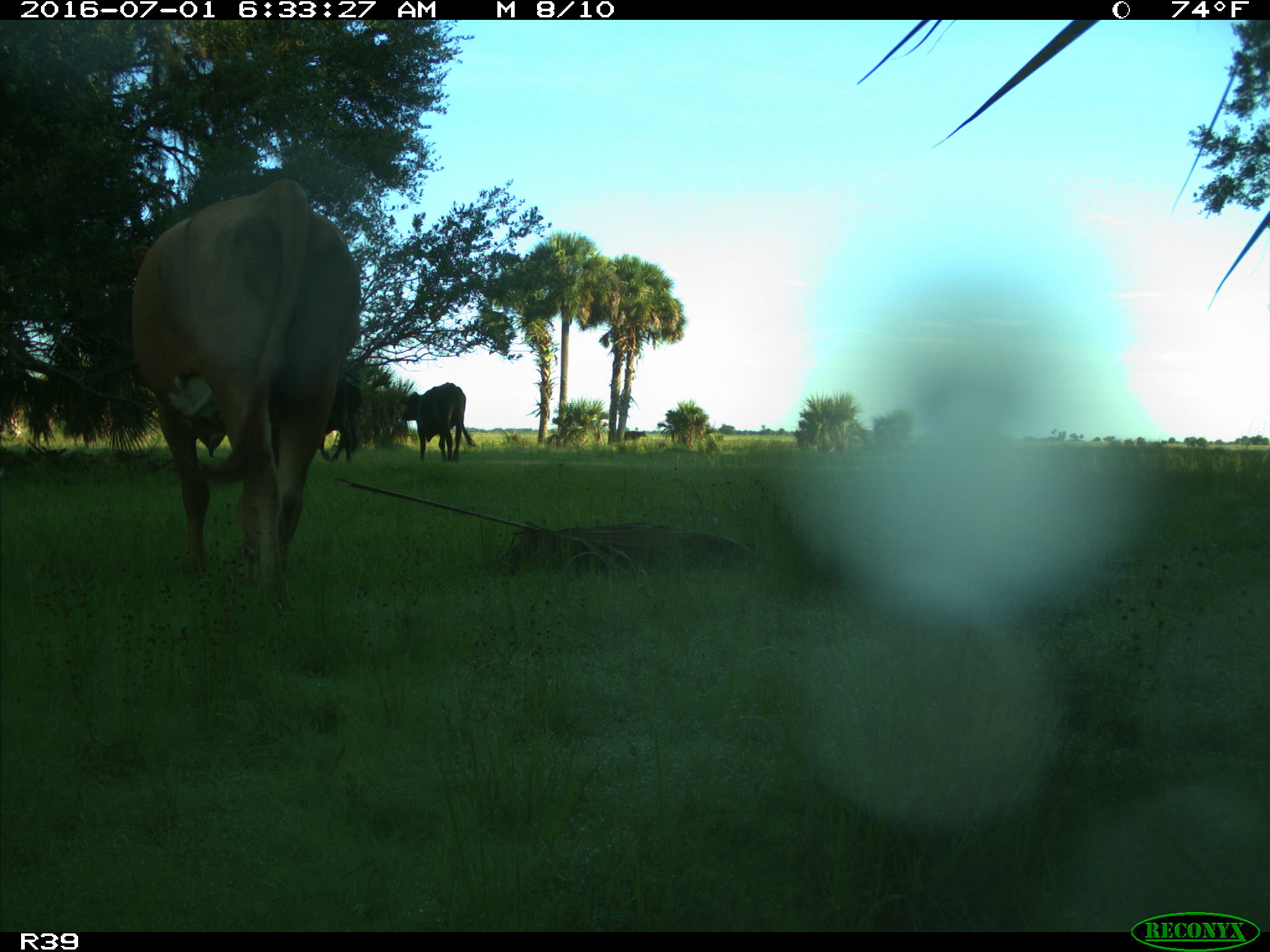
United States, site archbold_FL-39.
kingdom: Animalia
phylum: Chordata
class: Mammalia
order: Artiodactyla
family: Bovidae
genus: Bos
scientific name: Bos taurus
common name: domestic cow